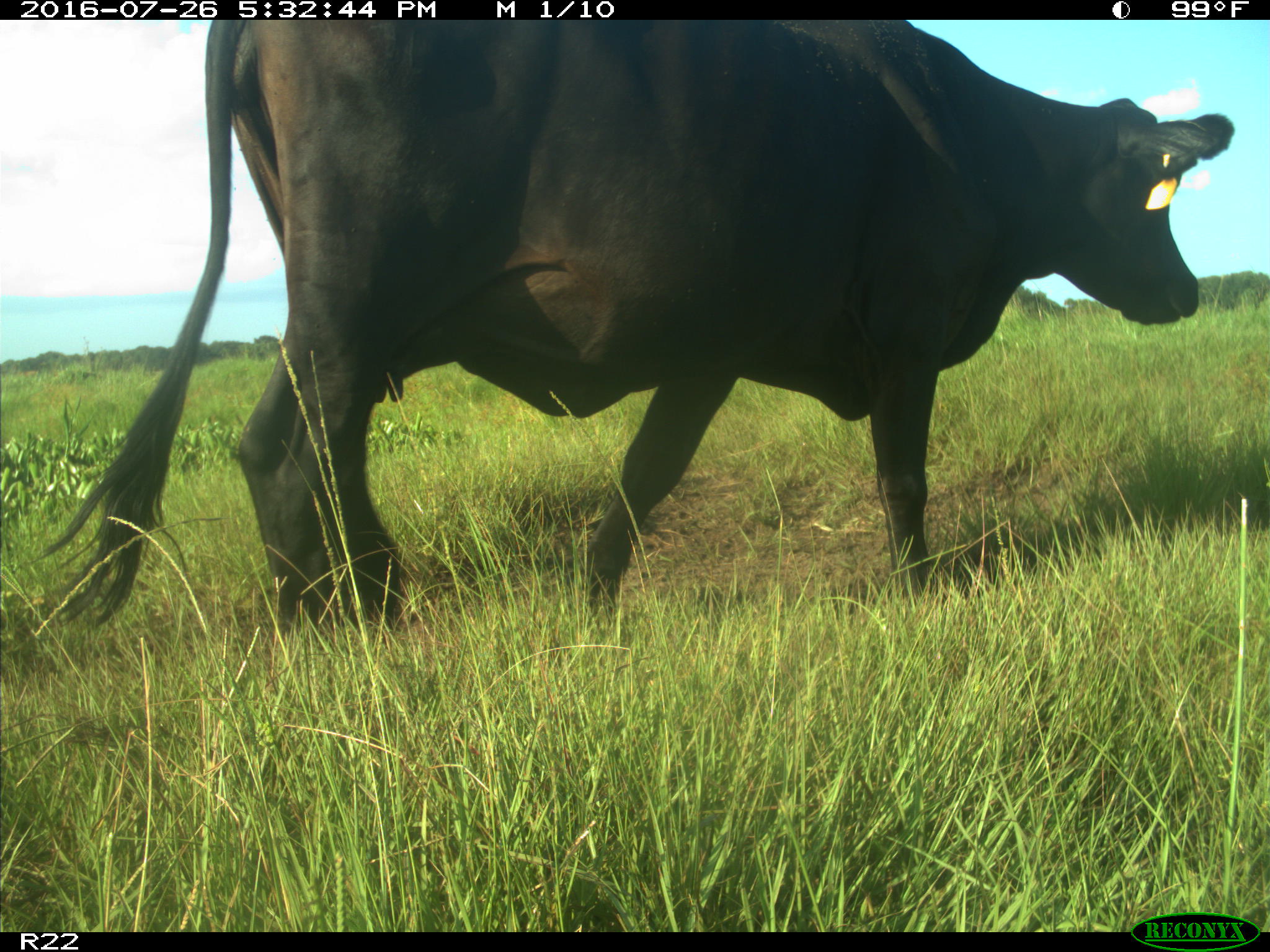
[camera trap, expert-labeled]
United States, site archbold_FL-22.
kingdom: Animalia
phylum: Chordata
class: Mammalia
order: Artiodactyla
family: Bovidae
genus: Bos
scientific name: Bos taurus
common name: domestic cow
Bos taurus (domestic cow).